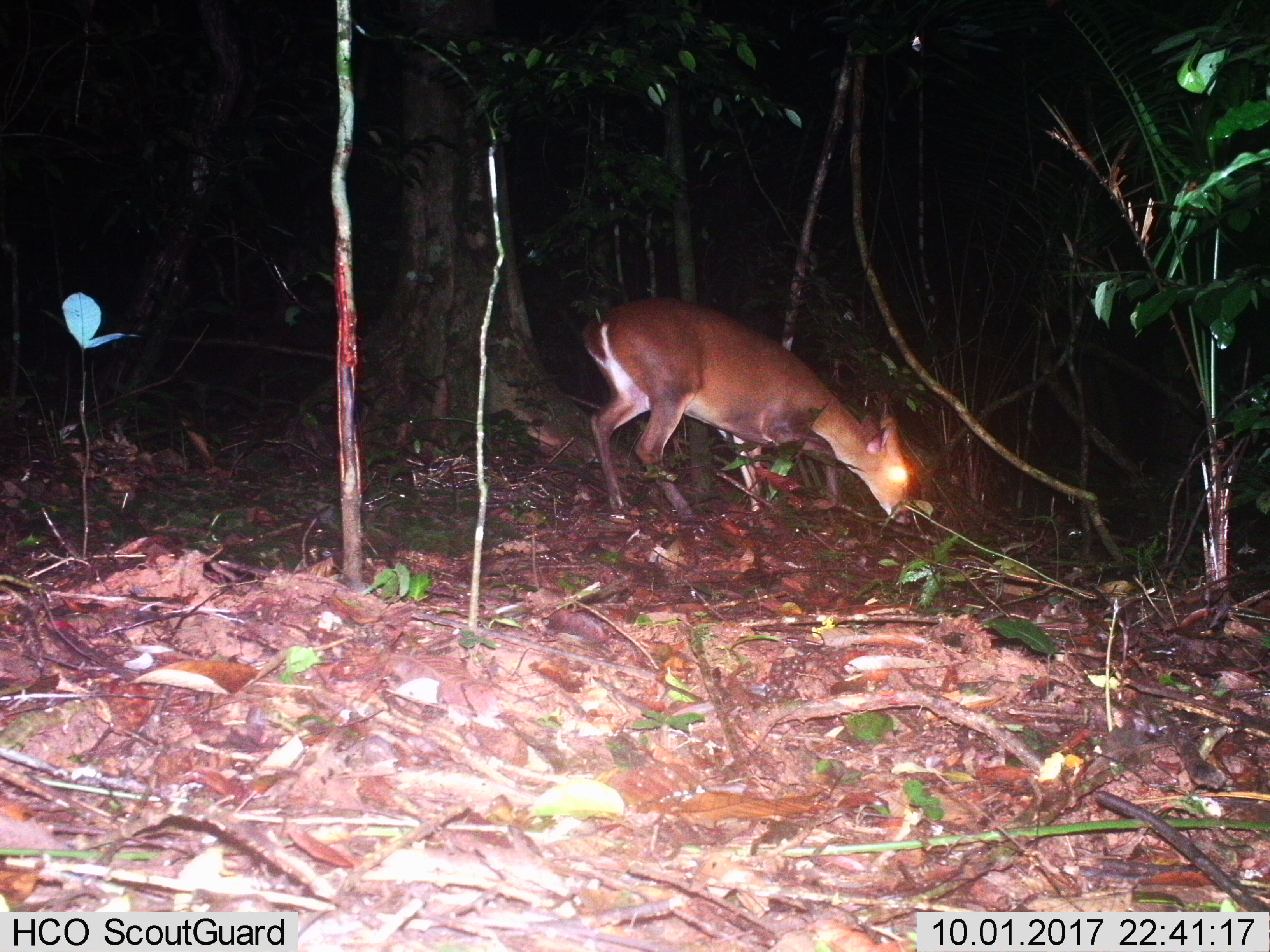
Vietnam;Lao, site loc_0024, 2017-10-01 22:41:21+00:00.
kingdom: Animalia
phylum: Chordata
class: Mammalia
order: Artiodactyla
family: Cervidae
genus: Muntiacus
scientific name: Muntiacus vuquangensis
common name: large-antlered muntjac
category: large antlered muntjac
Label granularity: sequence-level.